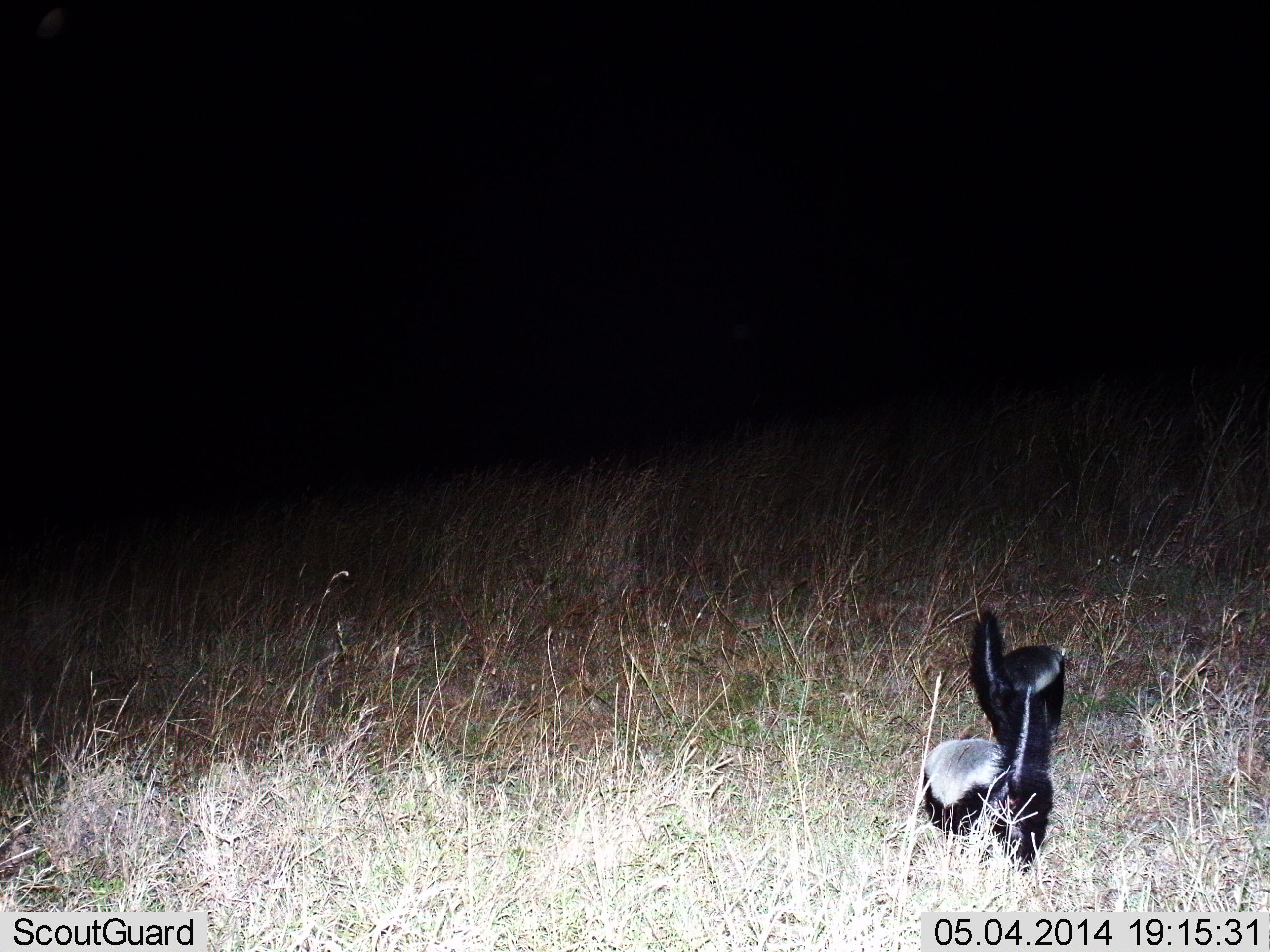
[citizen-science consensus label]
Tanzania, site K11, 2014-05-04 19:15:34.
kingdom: Animalia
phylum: Chordata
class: Mammalia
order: Carnivora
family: Mustelidae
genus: Mellivora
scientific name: Mellivora capensis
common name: honey badger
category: honeybadger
Honeybadger (honey badger) (Mellivora capensis), count 2. Behavior (volunteer vote fractions): standing 20%, resting 0%, moving 80%, interacting 0%. Young present (vote fraction): 0%. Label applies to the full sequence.